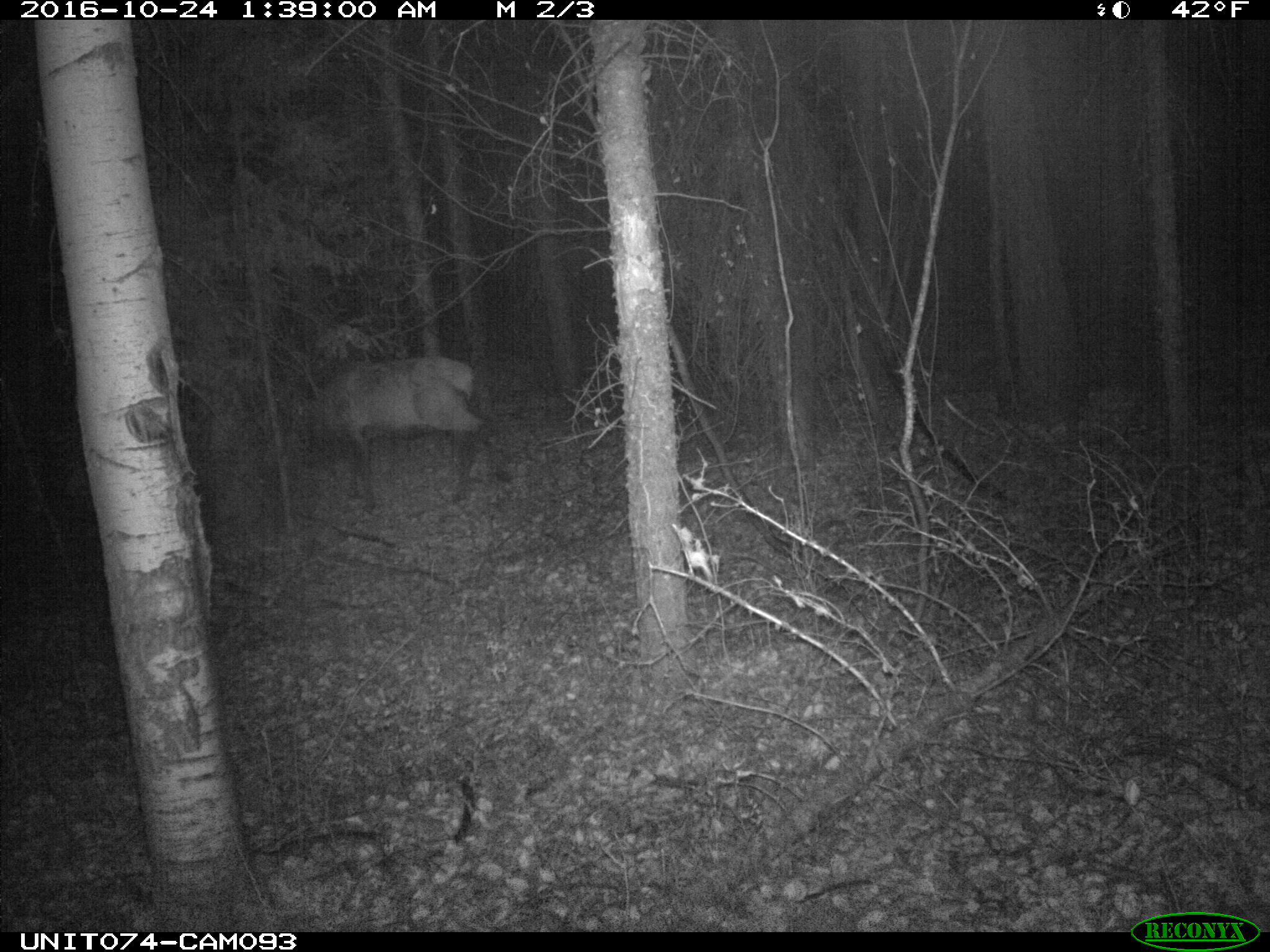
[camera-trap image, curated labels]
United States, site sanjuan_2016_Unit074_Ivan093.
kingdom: Animalia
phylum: Chordata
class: Mammalia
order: Artiodactyla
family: Cervidae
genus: Cervus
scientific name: Cervus elaphus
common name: red deer